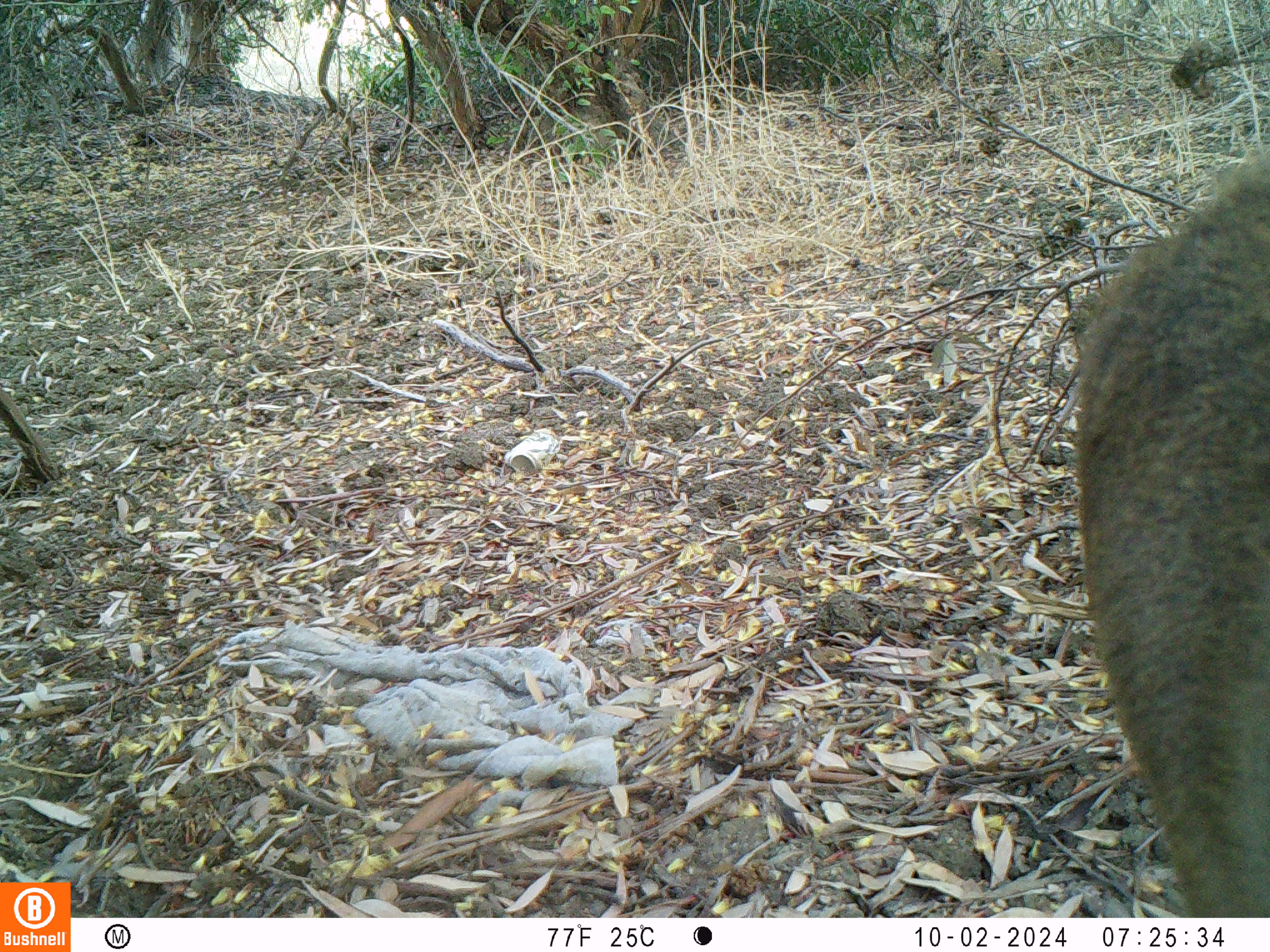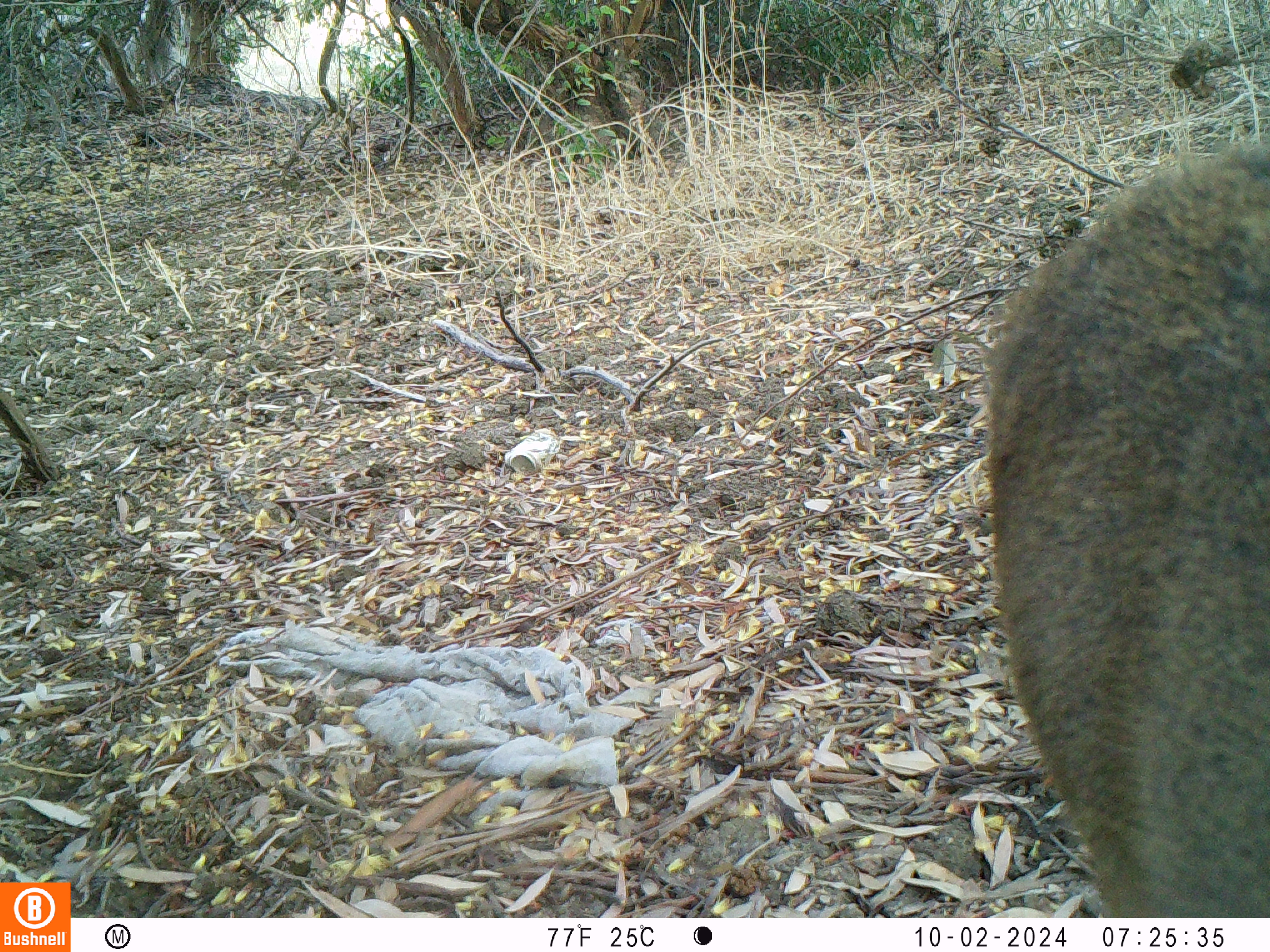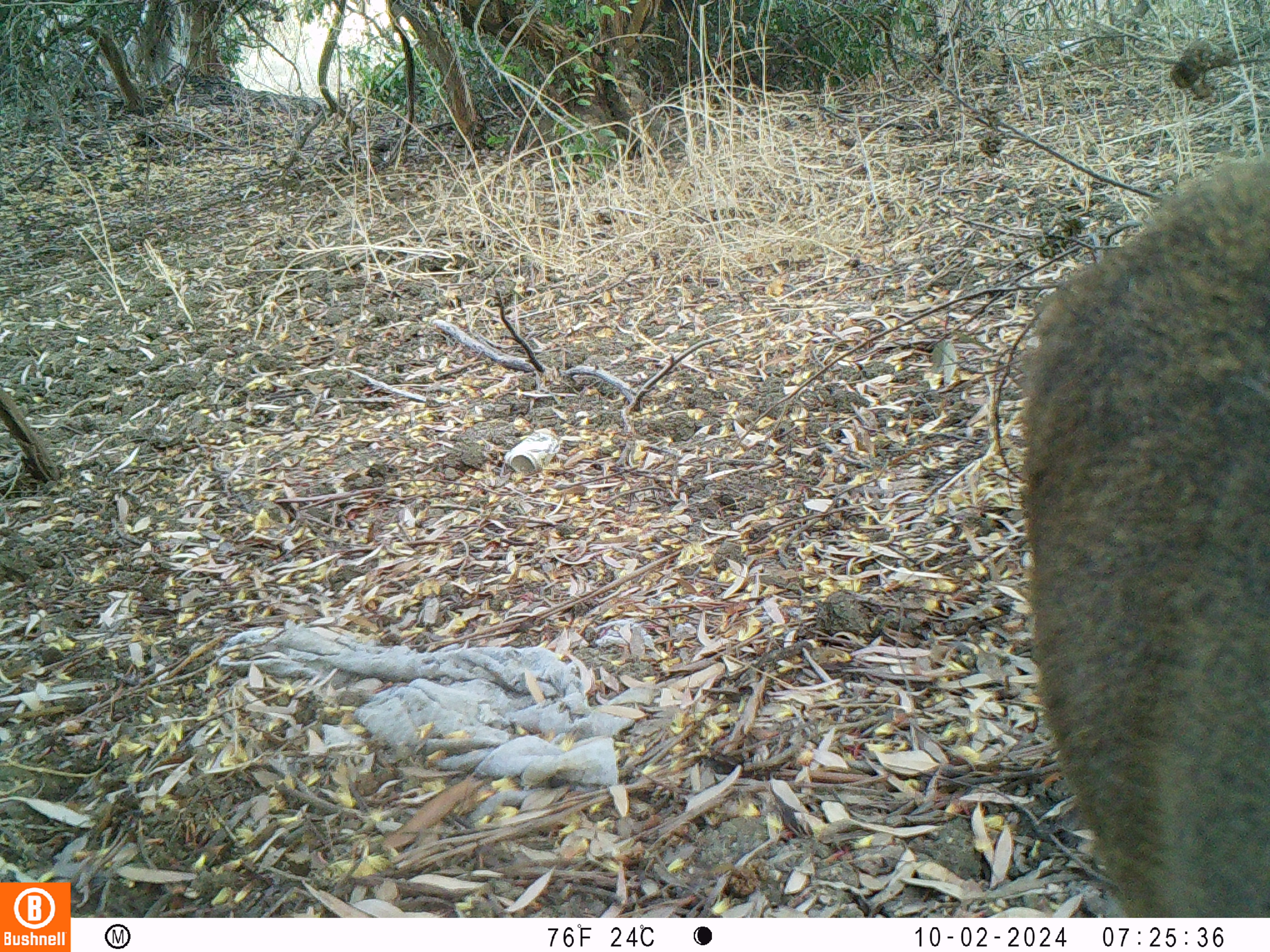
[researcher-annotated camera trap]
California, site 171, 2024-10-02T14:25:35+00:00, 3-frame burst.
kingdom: Animalia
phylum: Chordata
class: Mammalia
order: Artiodactyla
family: Cervidae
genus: Odocoileus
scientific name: Odocoileus hemionus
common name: mule deer